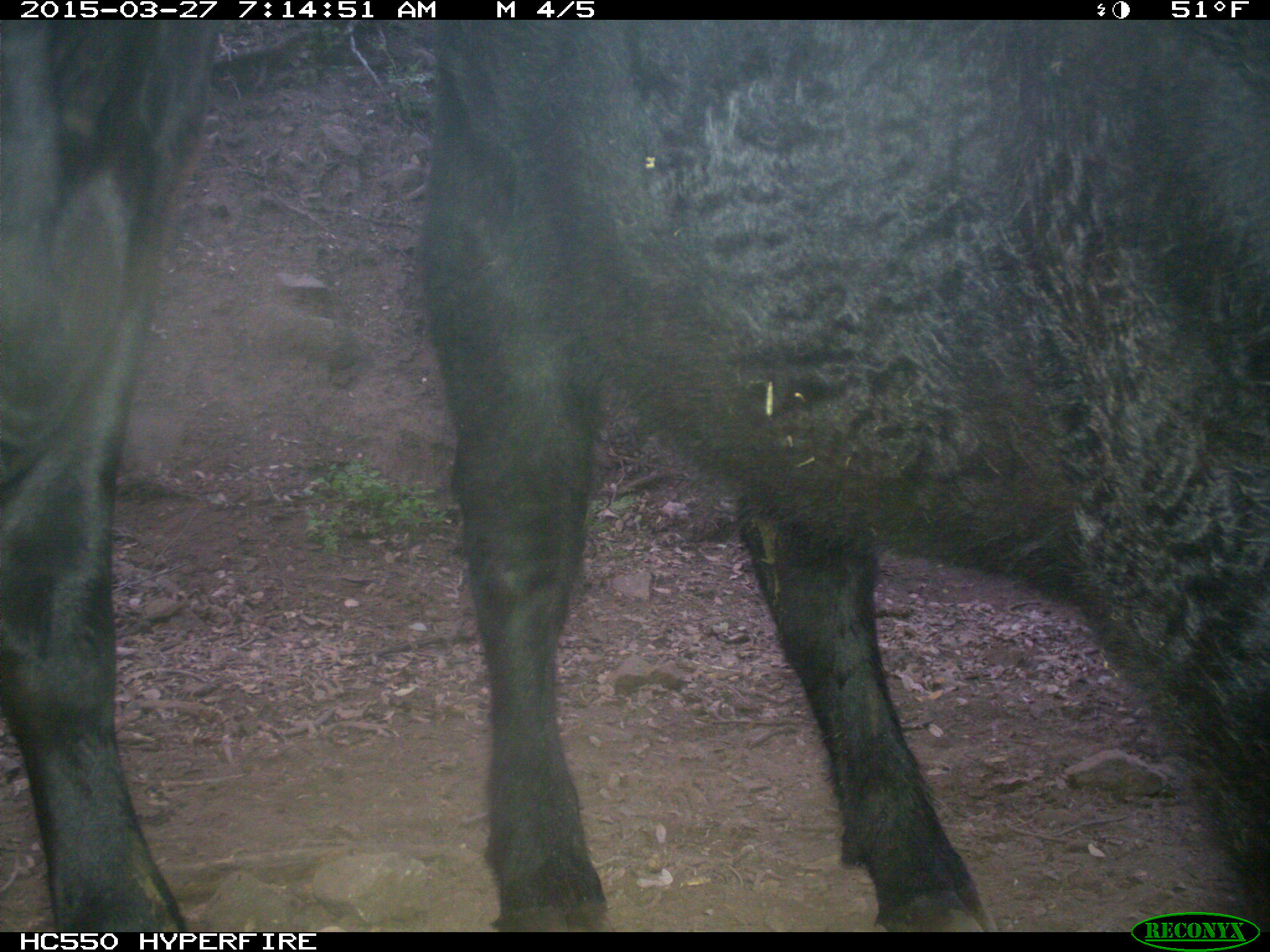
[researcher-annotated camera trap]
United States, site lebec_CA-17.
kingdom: Animalia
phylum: Chordata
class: Mammalia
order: Artiodactyla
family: Bovidae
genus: Bos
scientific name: Bos taurus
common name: domestic cow